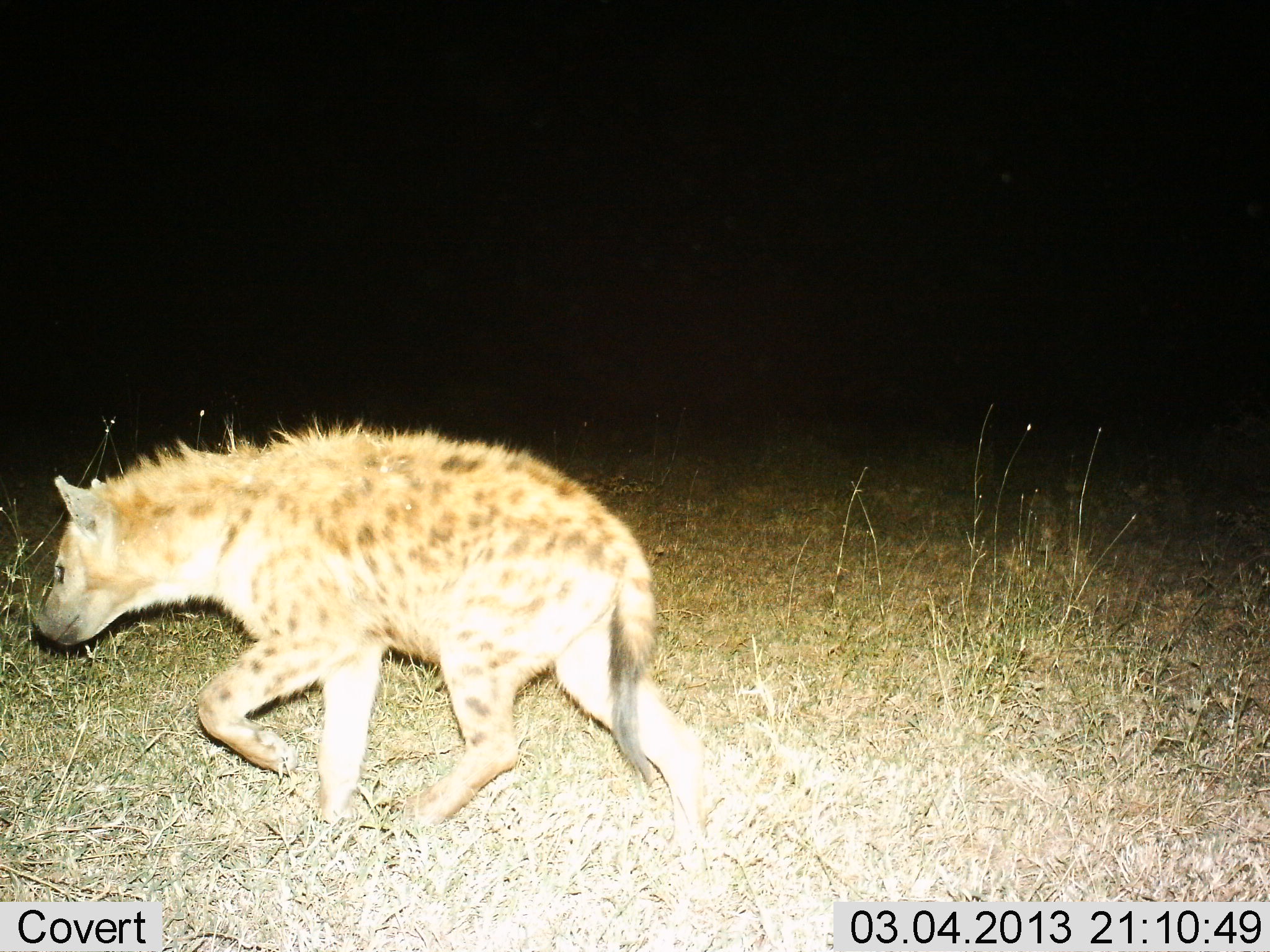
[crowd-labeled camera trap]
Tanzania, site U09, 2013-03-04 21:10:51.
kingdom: Animalia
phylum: Chordata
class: Mammalia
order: Carnivora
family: Hyaenidae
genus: Crocuta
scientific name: Crocuta crocuta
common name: spotted hyena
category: hyenaspotted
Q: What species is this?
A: Hyenaspotted (spotted hyena) (Crocuta crocuta).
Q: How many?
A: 1.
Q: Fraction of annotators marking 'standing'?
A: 3%.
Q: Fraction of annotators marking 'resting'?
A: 0%.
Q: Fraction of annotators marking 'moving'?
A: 97%.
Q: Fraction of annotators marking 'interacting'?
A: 0%.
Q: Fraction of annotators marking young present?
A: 0%.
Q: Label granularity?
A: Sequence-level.